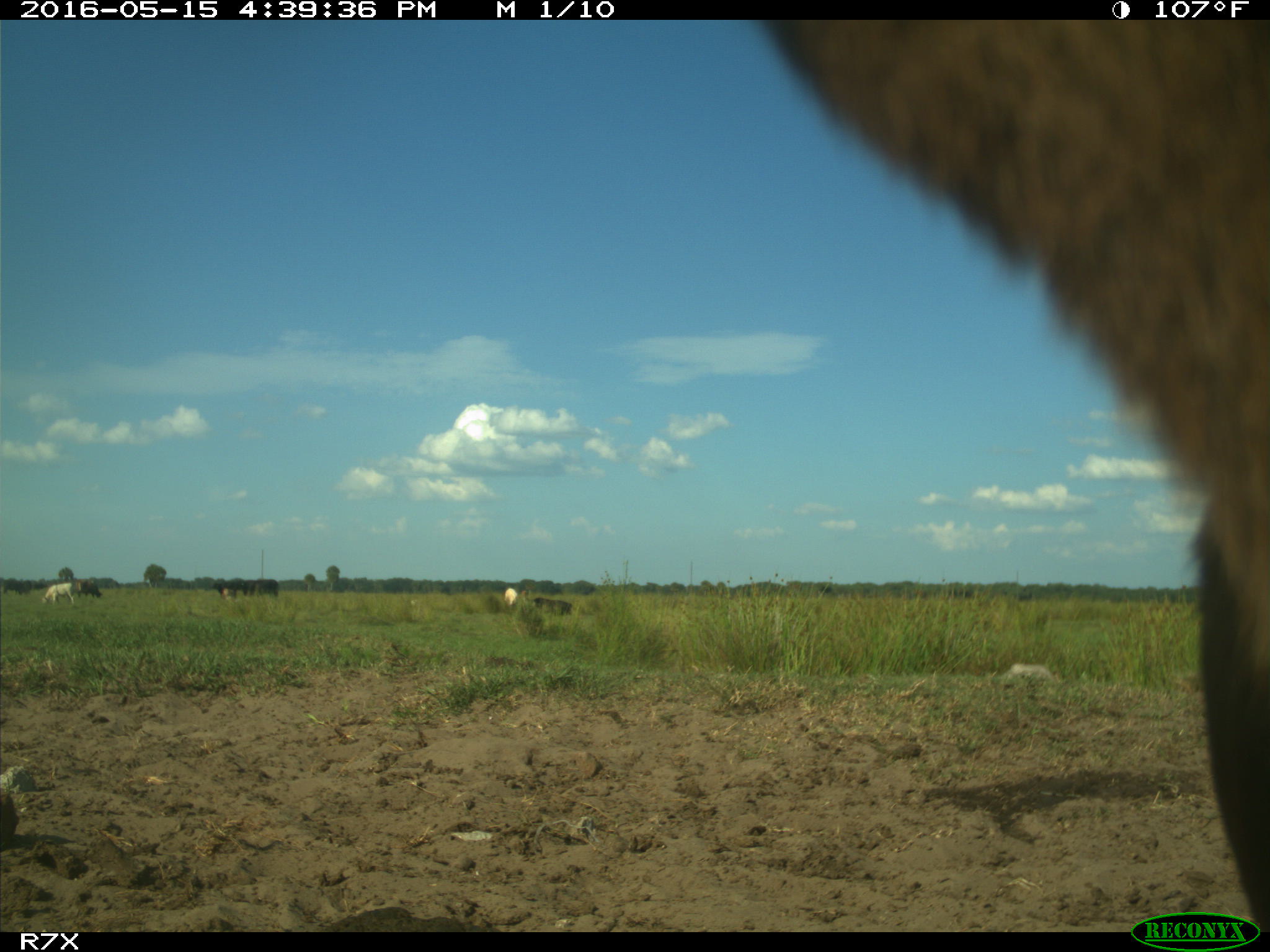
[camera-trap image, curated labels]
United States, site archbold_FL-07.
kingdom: Animalia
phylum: Chordata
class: Mammalia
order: Artiodactyla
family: Bovidae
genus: Bos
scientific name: Bos taurus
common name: domestic cow